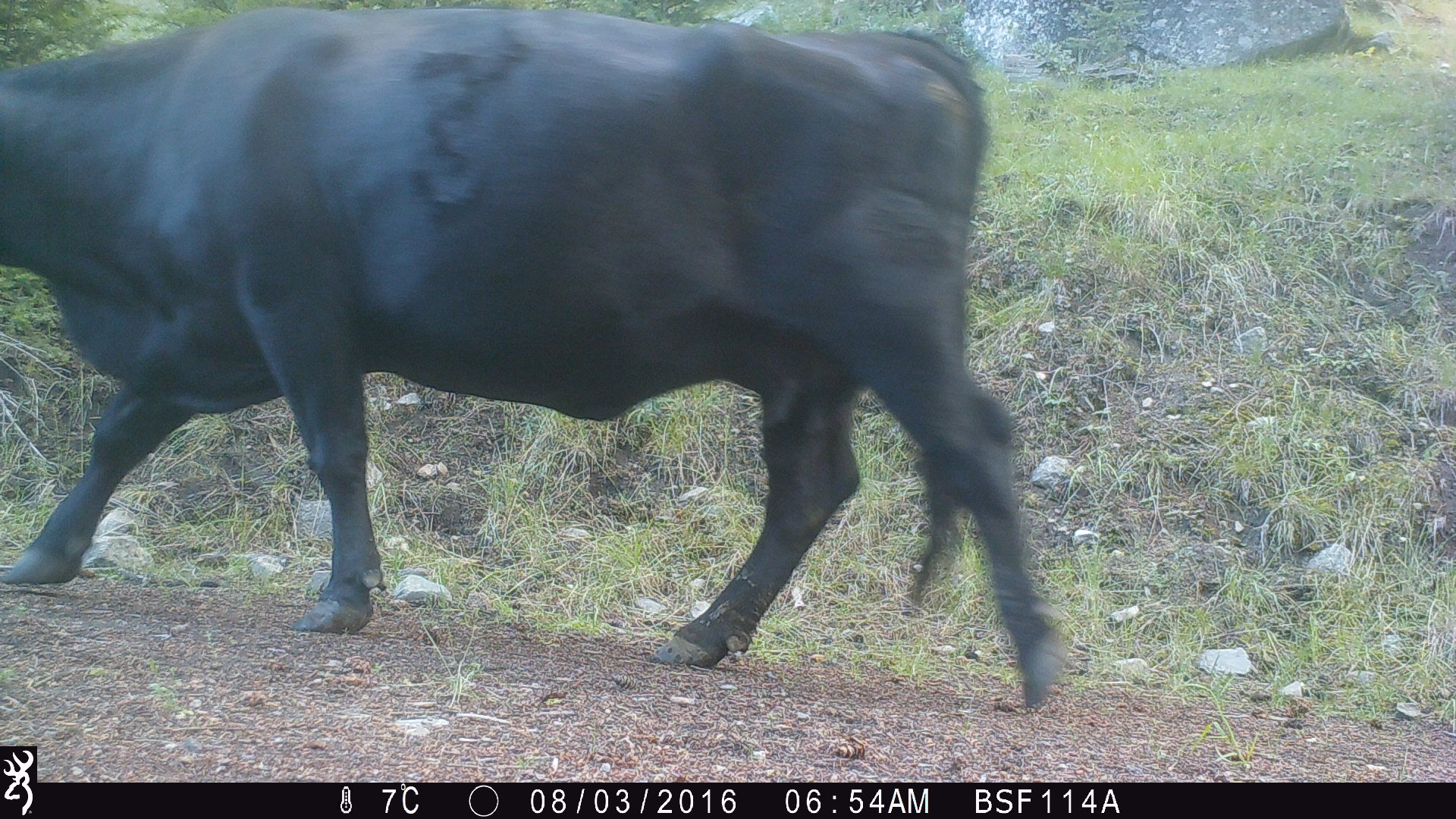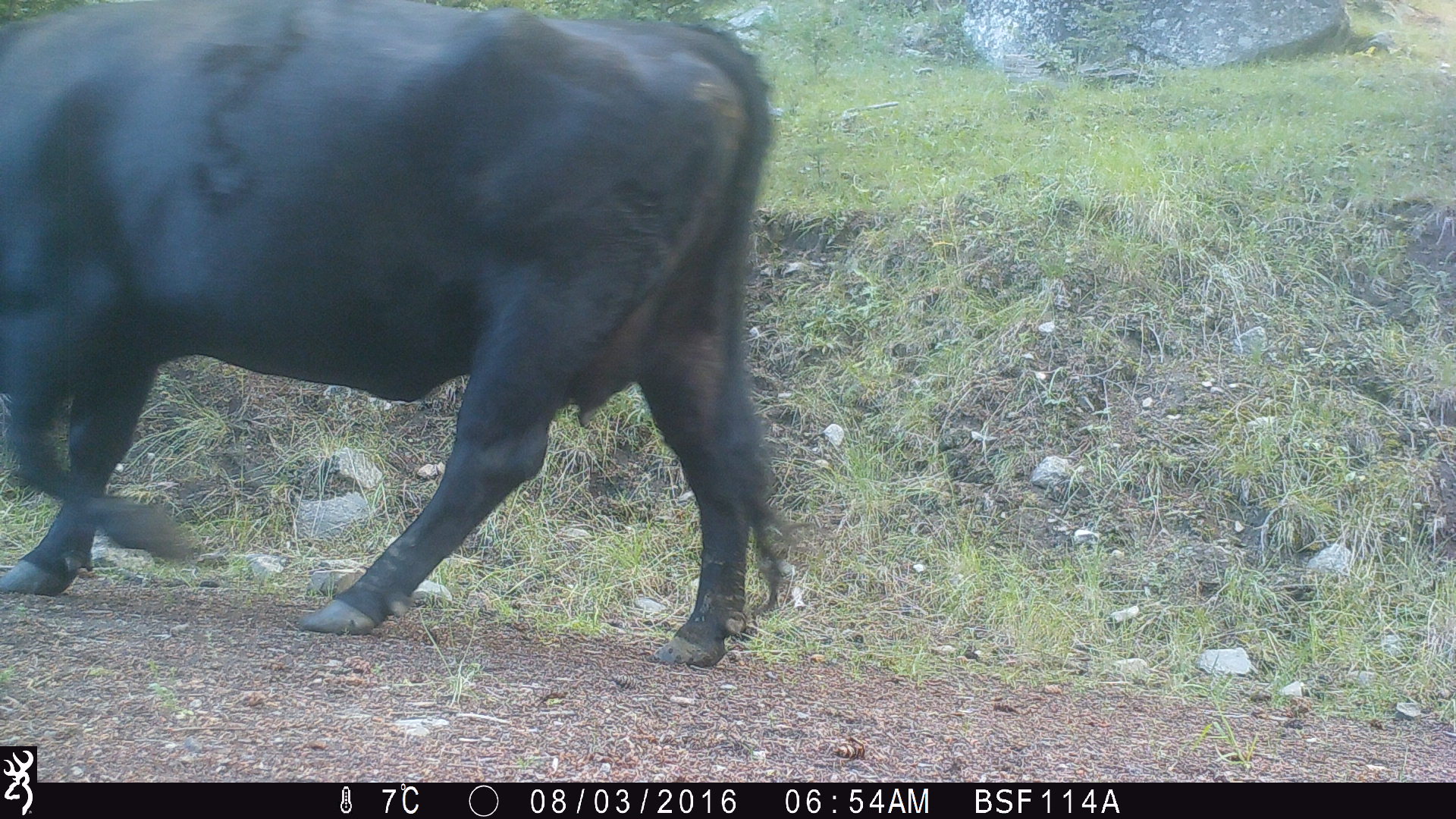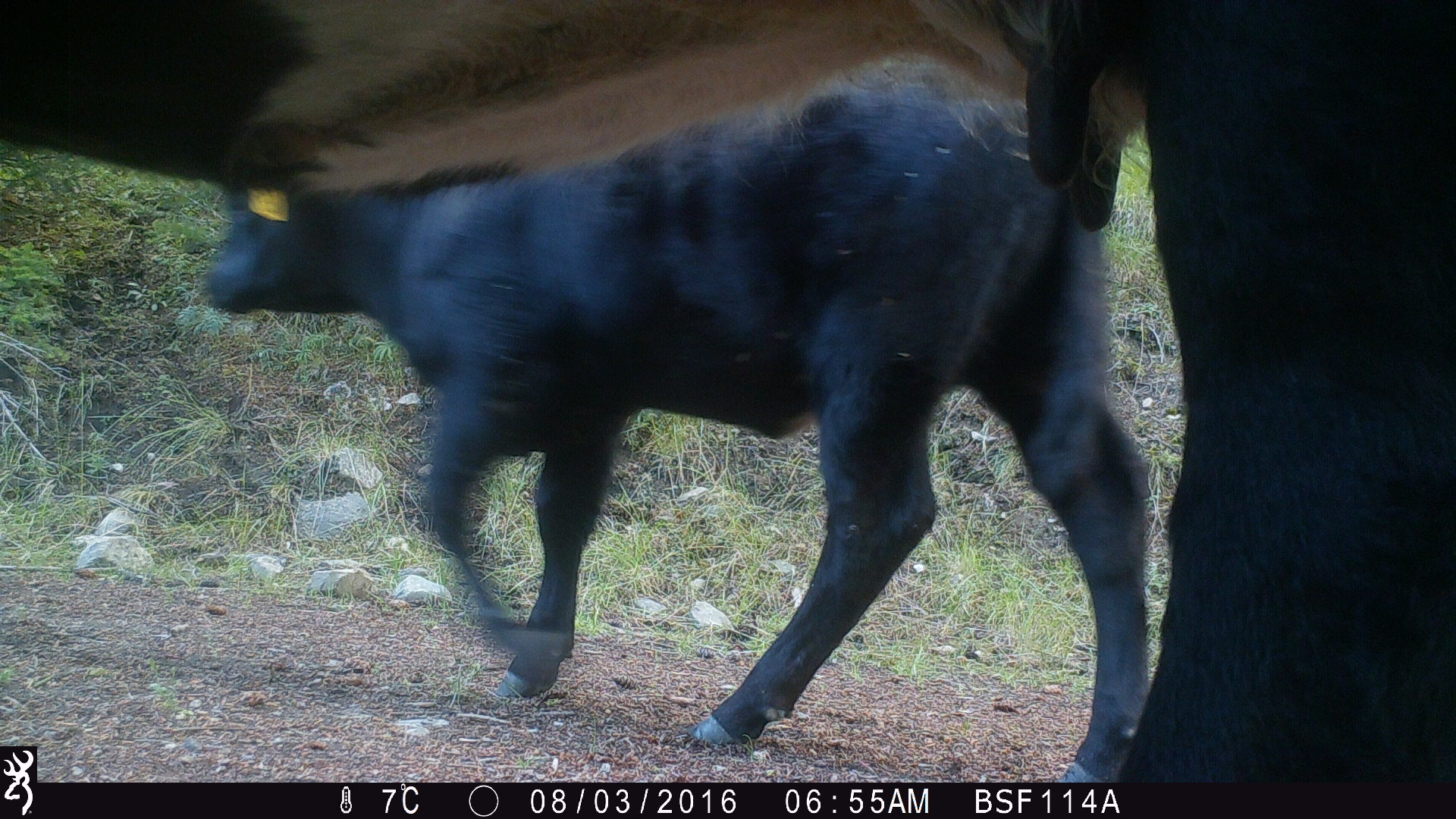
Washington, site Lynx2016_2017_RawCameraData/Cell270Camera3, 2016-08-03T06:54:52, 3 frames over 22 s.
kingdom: Animalia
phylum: Chordata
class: Mammalia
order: Artiodactyla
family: Bovidae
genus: Bos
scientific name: Bos taurus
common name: domestic cattle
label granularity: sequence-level